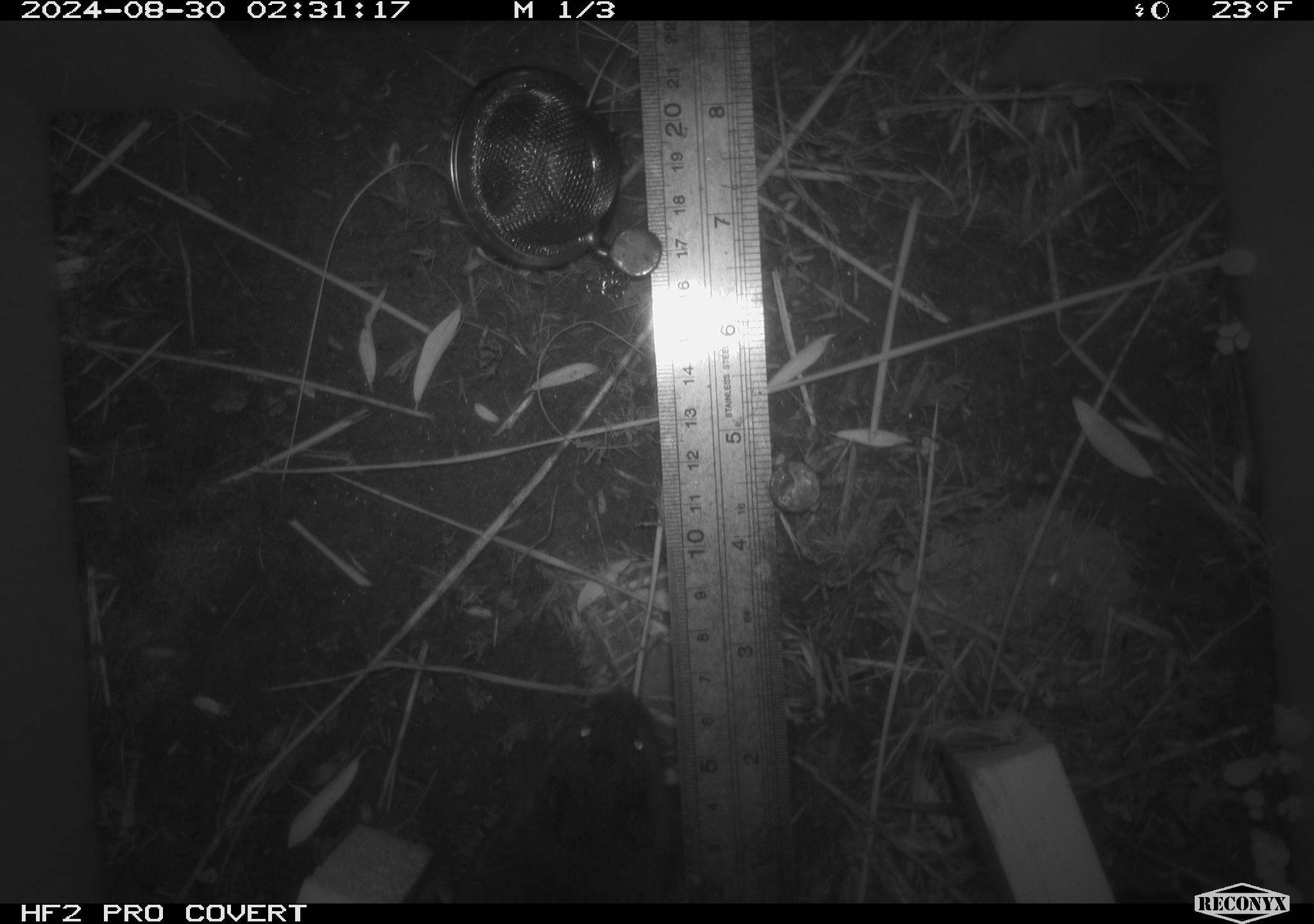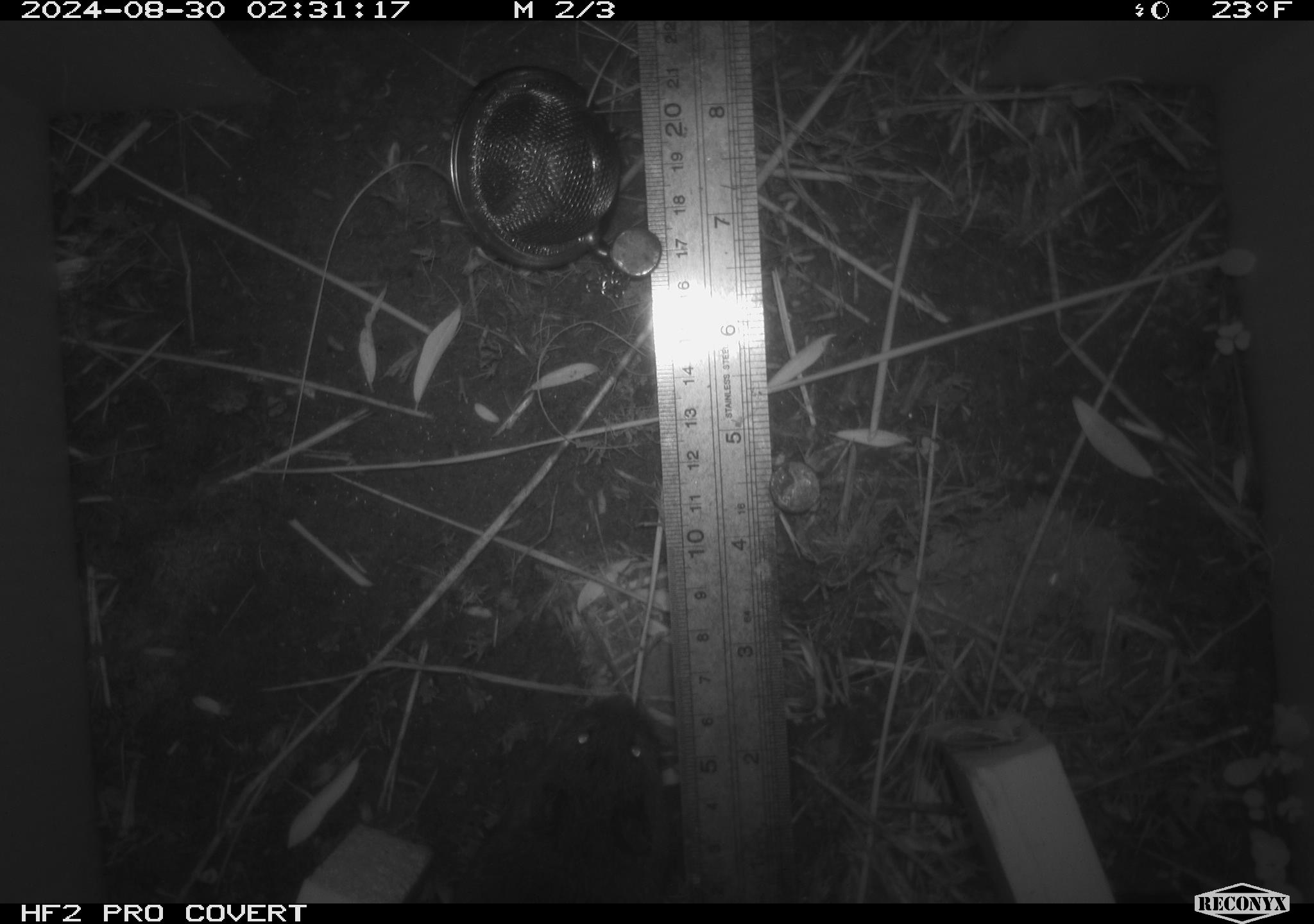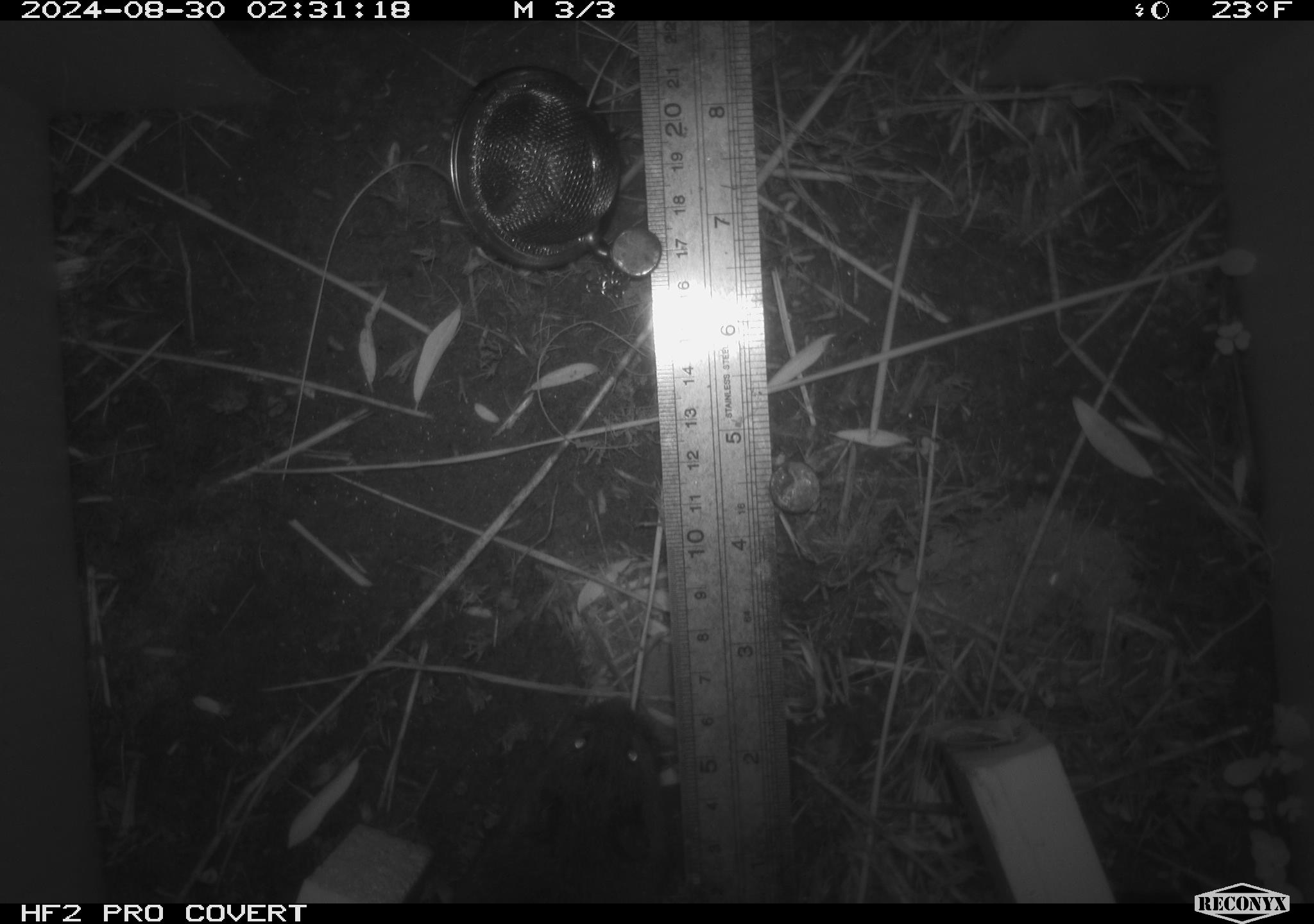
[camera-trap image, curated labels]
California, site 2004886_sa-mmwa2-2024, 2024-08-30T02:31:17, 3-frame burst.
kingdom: Animalia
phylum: Chordata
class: Mammalia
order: Rodentia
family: Cricetidae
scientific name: Arvicolinae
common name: voles, lemmings, and muskrats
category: arvicolinae subfamily